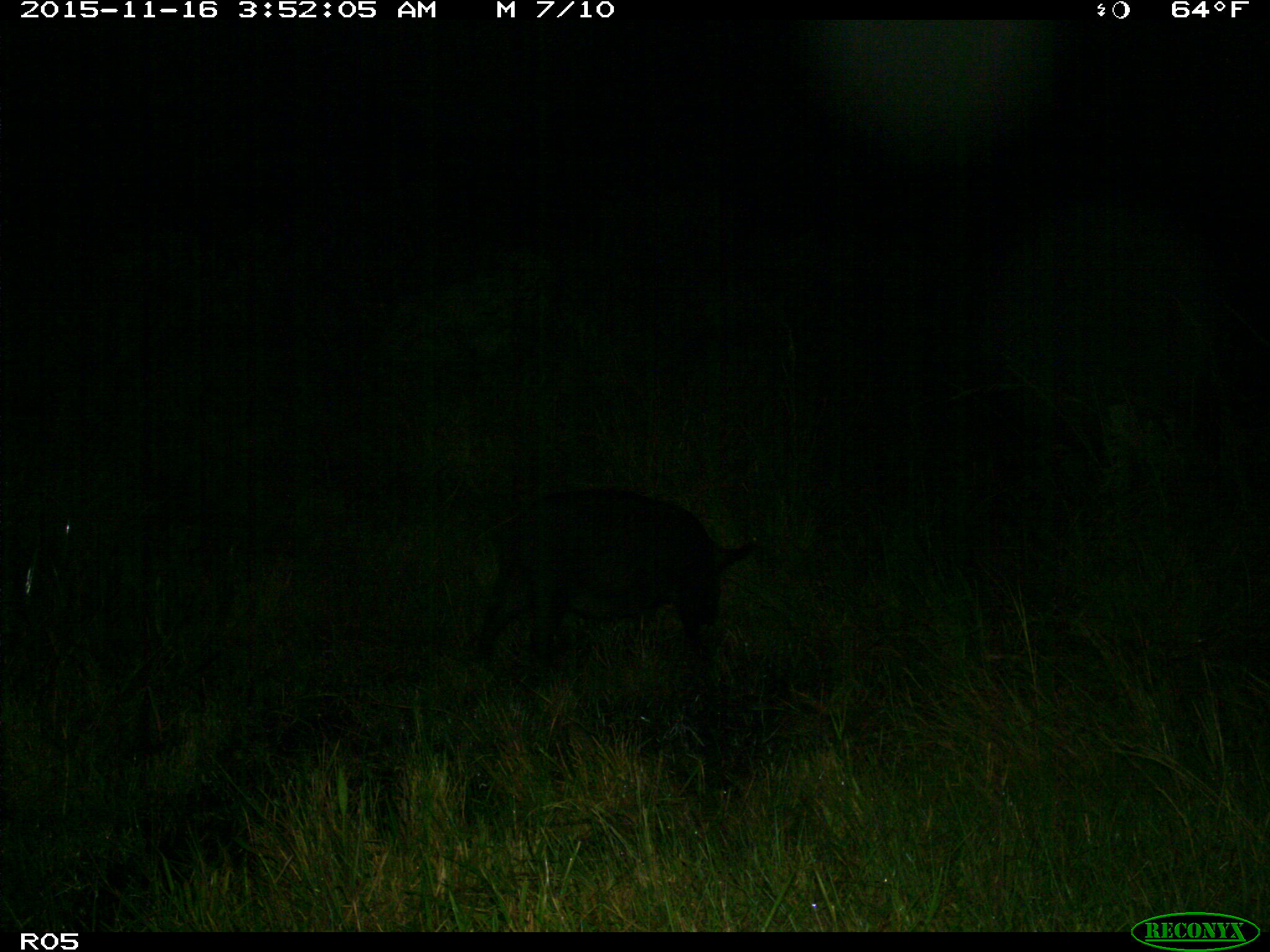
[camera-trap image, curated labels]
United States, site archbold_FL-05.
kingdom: Animalia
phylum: Chordata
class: Mammalia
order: Artiodactyla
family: Suidae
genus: Sus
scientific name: Sus scrofa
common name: wild boar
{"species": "Sus scrofa (wild boar)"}